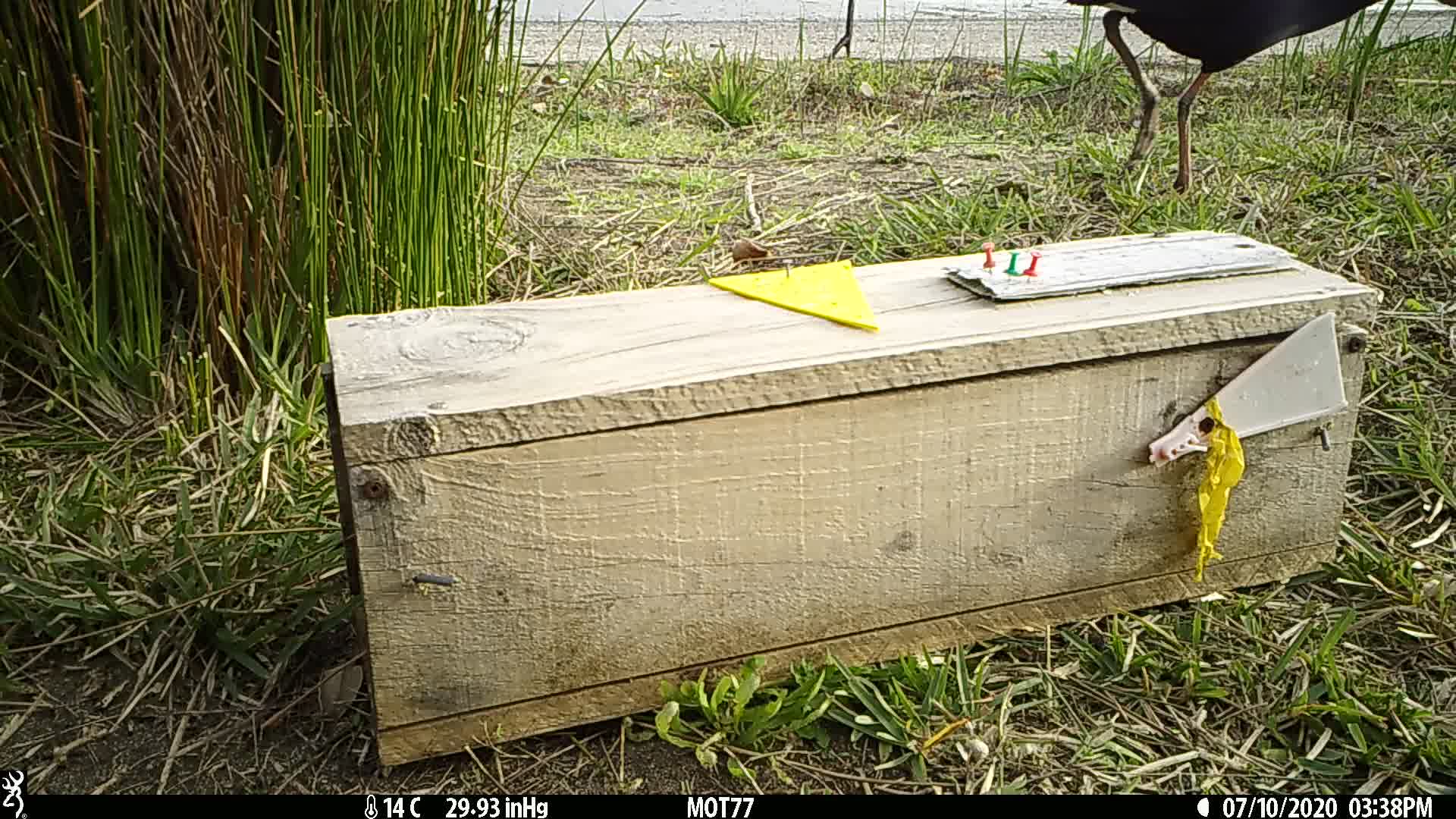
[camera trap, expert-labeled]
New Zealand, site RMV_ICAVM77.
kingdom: Animalia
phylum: Chordata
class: Aves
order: Gruiformes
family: Rallidae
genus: Porphyrio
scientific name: Porphyrio melanotus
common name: australasian swamphen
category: pukeko